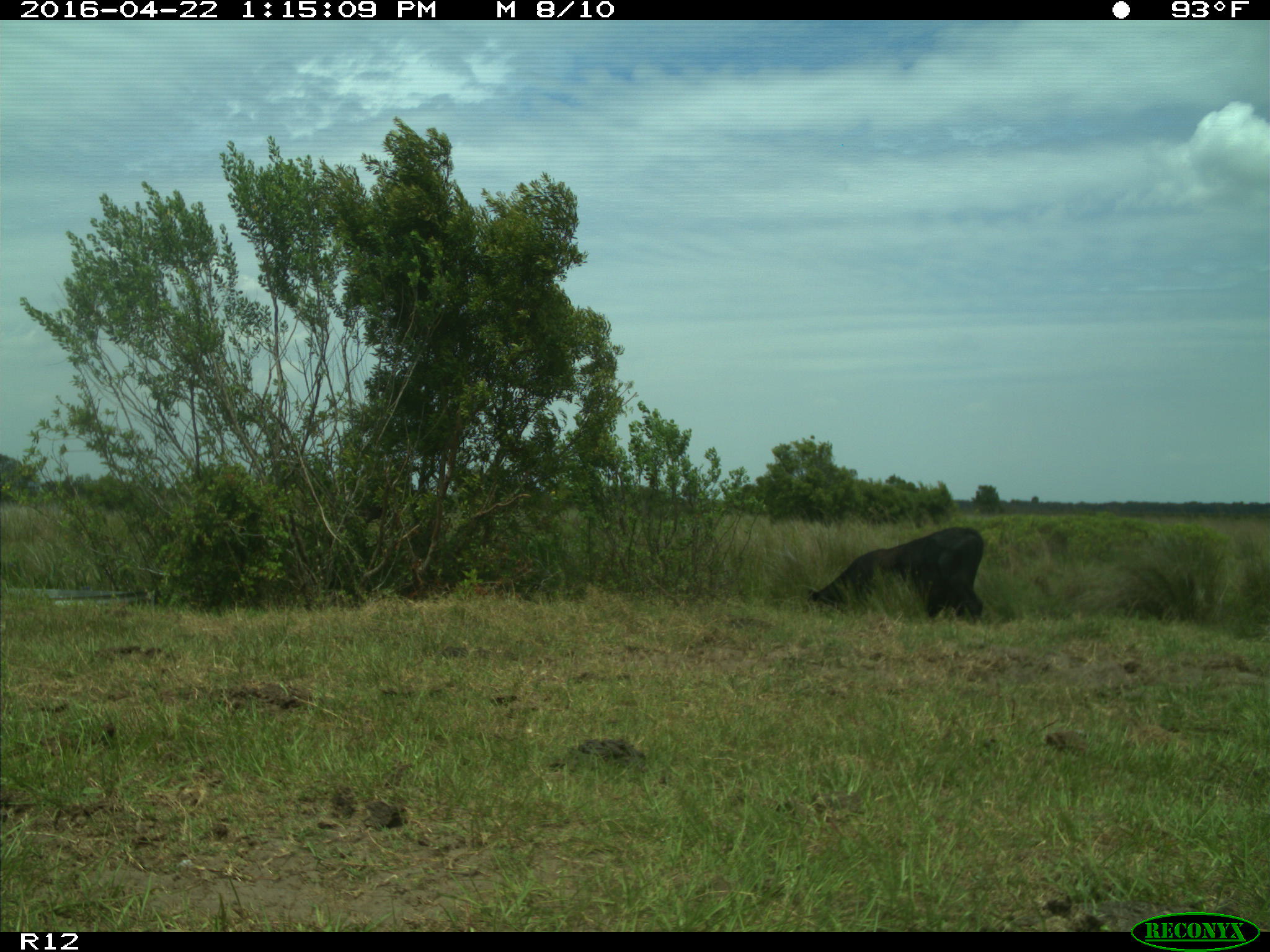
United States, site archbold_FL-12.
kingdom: Animalia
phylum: Chordata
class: Mammalia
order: Artiodactyla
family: Bovidae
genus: Bos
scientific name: Bos taurus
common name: domestic cow